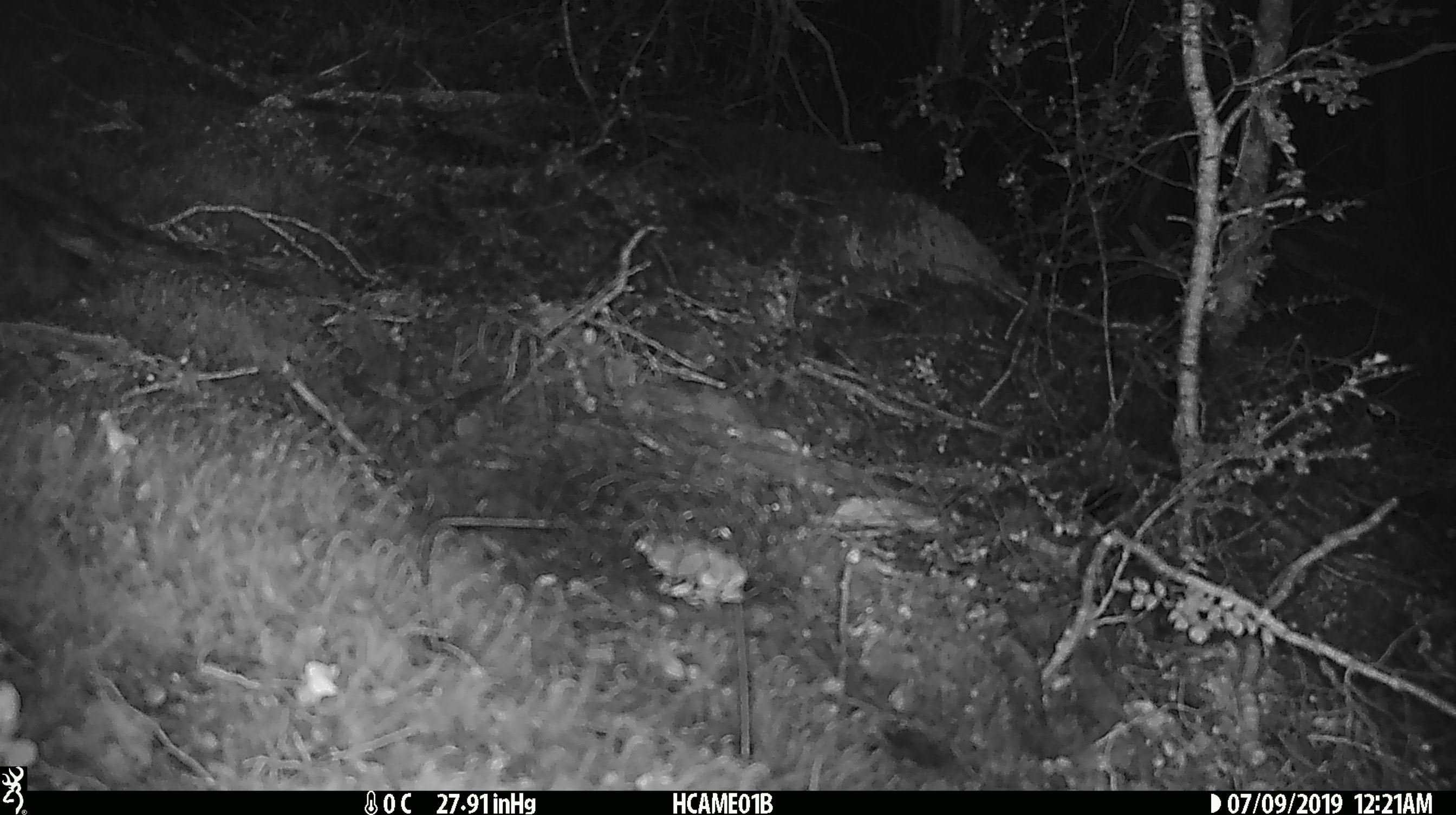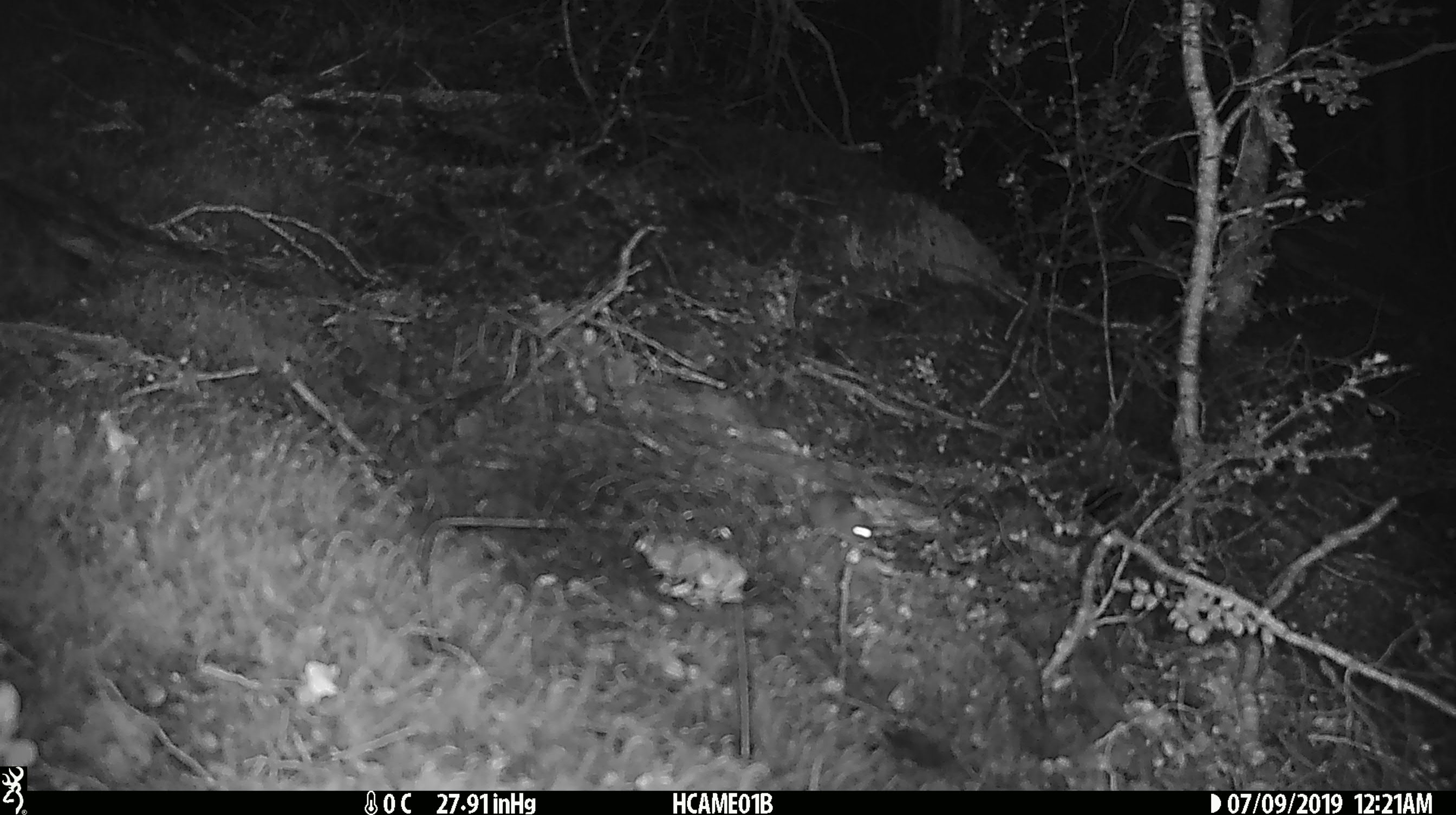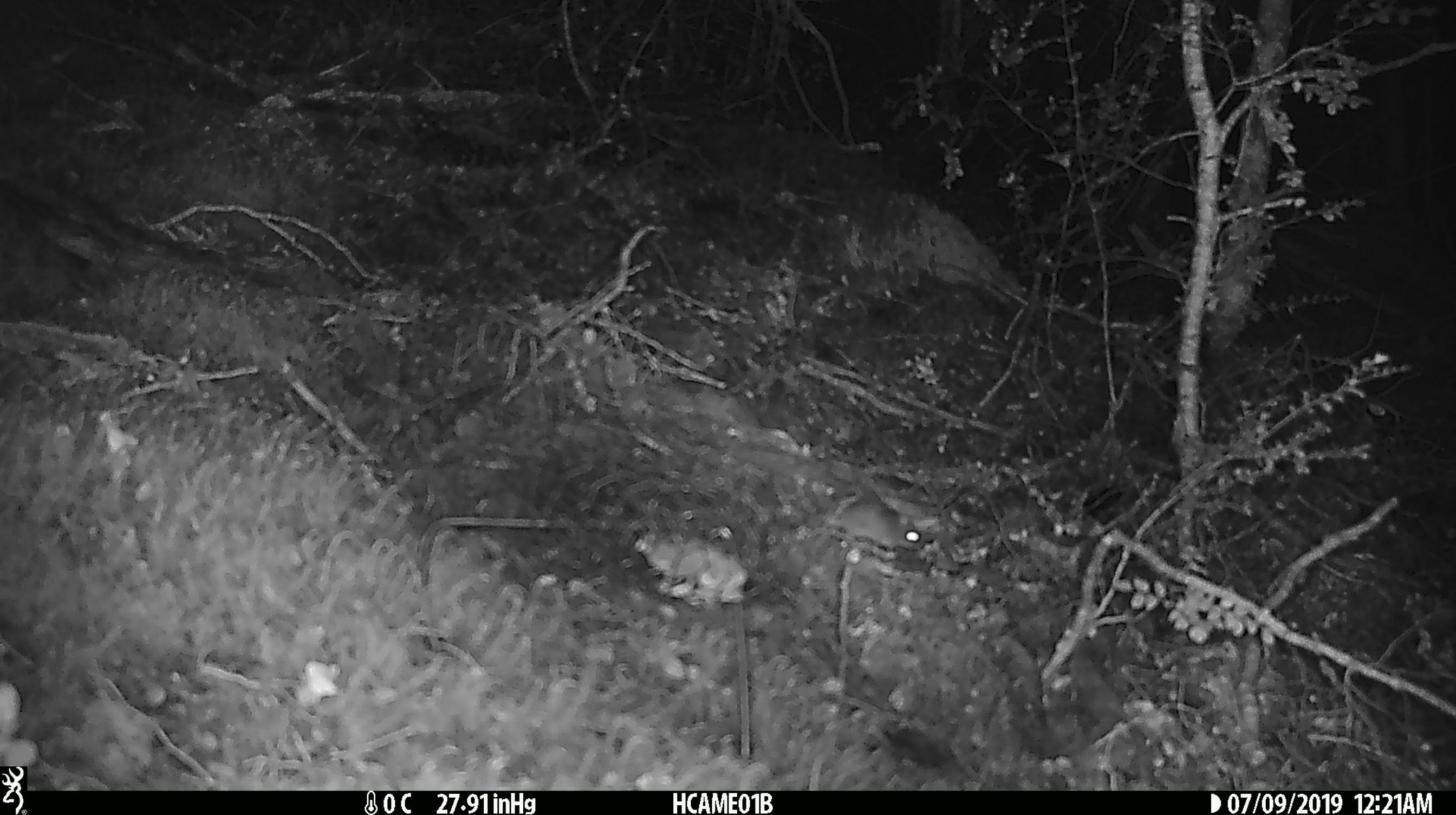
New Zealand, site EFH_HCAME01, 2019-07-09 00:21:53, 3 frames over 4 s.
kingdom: Animalia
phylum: Chordata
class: Mammalia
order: Rodentia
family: Muridae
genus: Mus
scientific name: Mus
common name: mouse